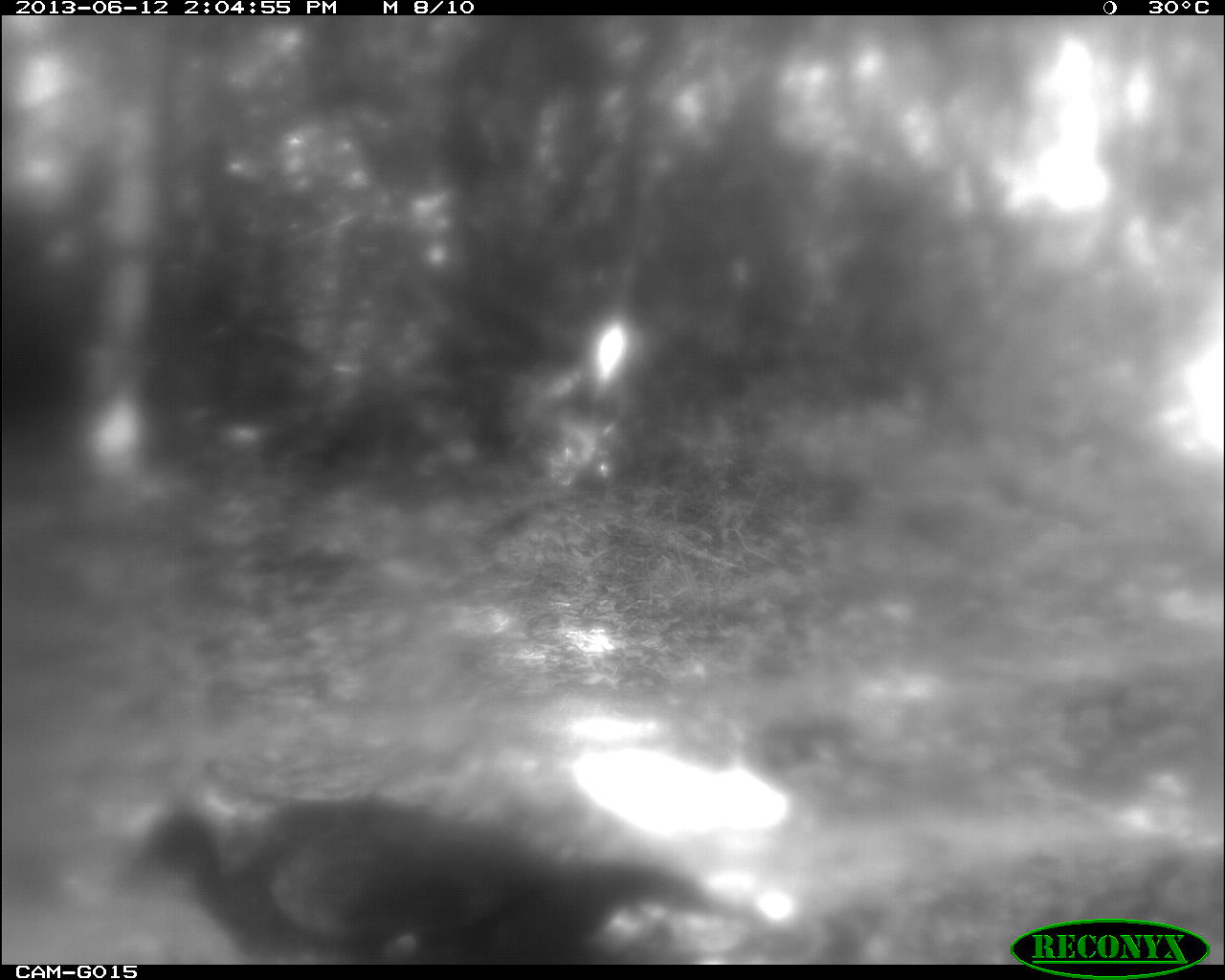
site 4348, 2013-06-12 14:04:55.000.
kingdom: Animalia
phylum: Chordata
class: Aves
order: Galliformes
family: Cracidae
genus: Penelope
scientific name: Penelope purpurascens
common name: crested guan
Penelope purpurascens (crested guan), count 3.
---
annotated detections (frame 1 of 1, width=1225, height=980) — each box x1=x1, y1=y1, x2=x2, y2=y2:
penelope purpurascens: x1=125, y1=791, x2=725, y2=966